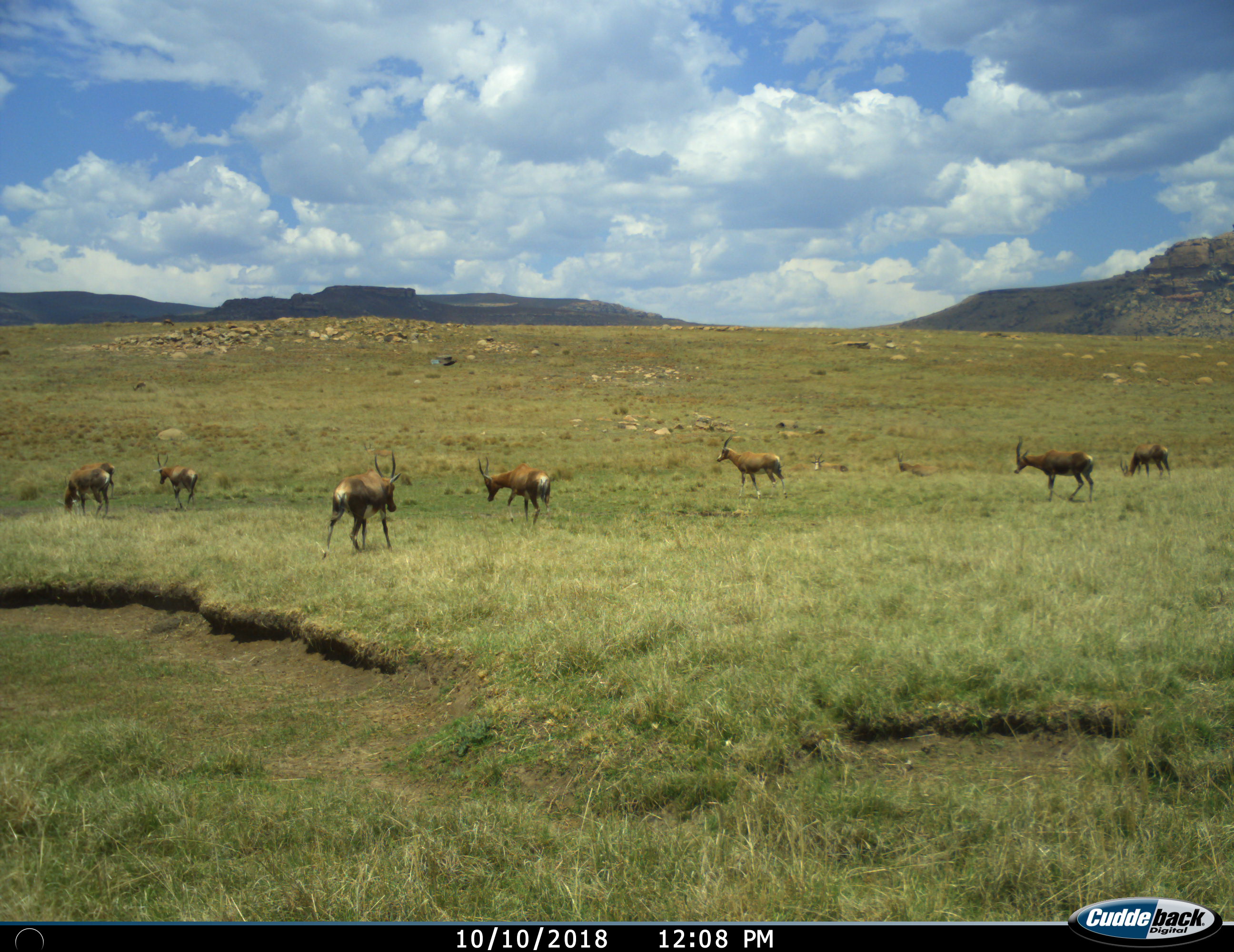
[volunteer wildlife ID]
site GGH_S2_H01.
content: unidentified animal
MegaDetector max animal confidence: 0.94